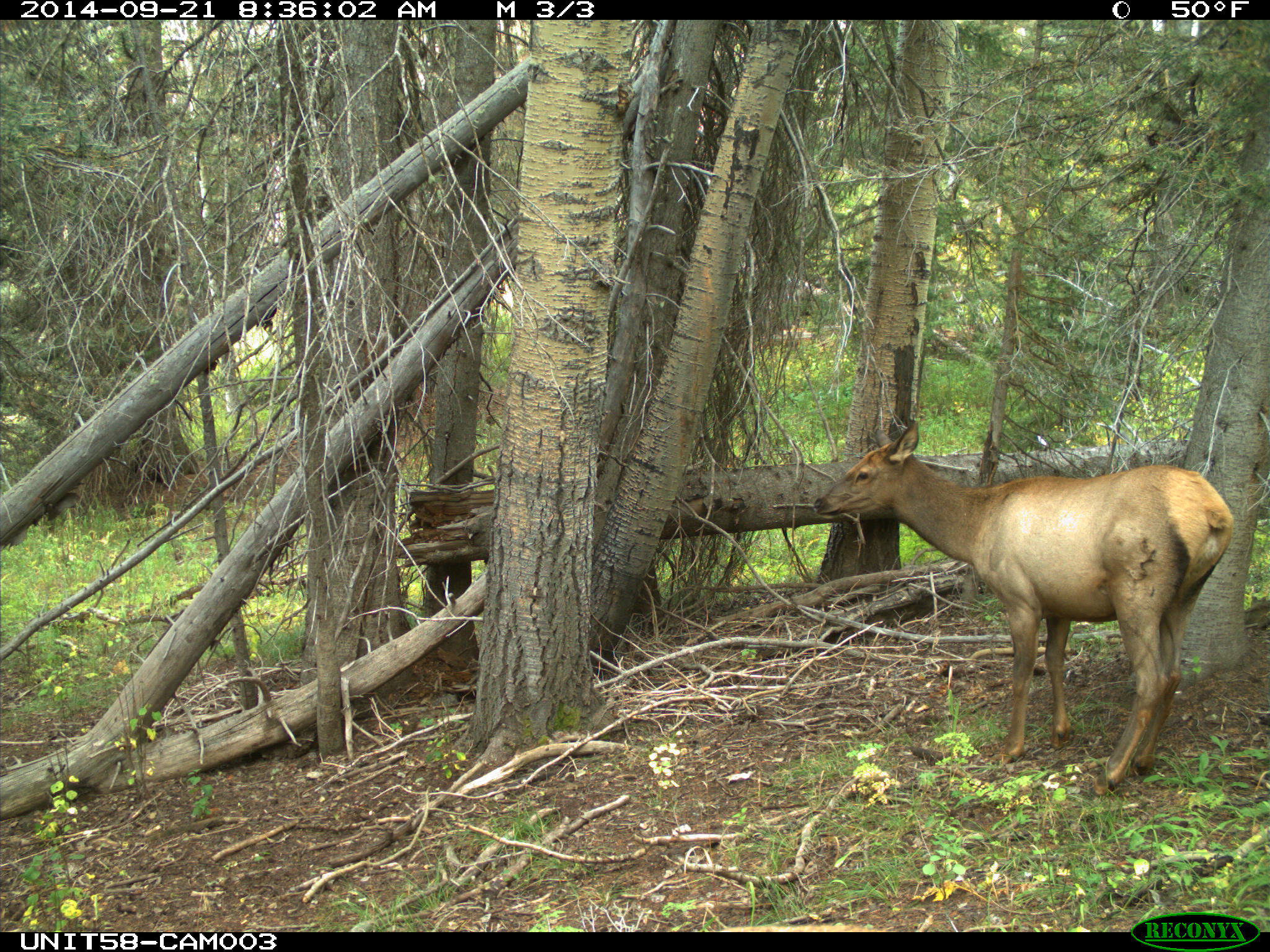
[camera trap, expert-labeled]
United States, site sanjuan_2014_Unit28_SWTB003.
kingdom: Animalia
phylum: Chordata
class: Mammalia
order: Artiodactyla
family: Cervidae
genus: Cervus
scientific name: Cervus elaphus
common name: red deer